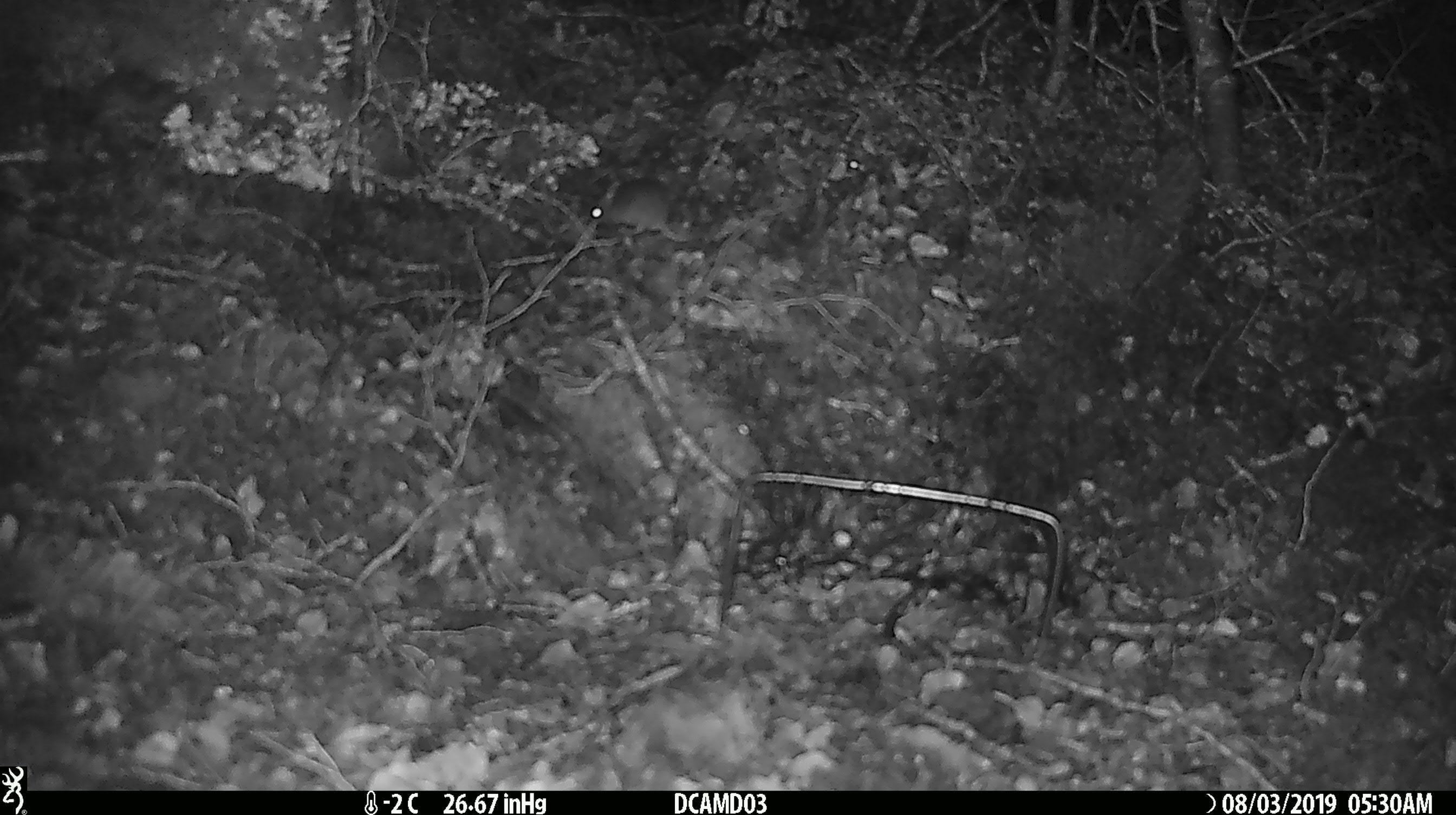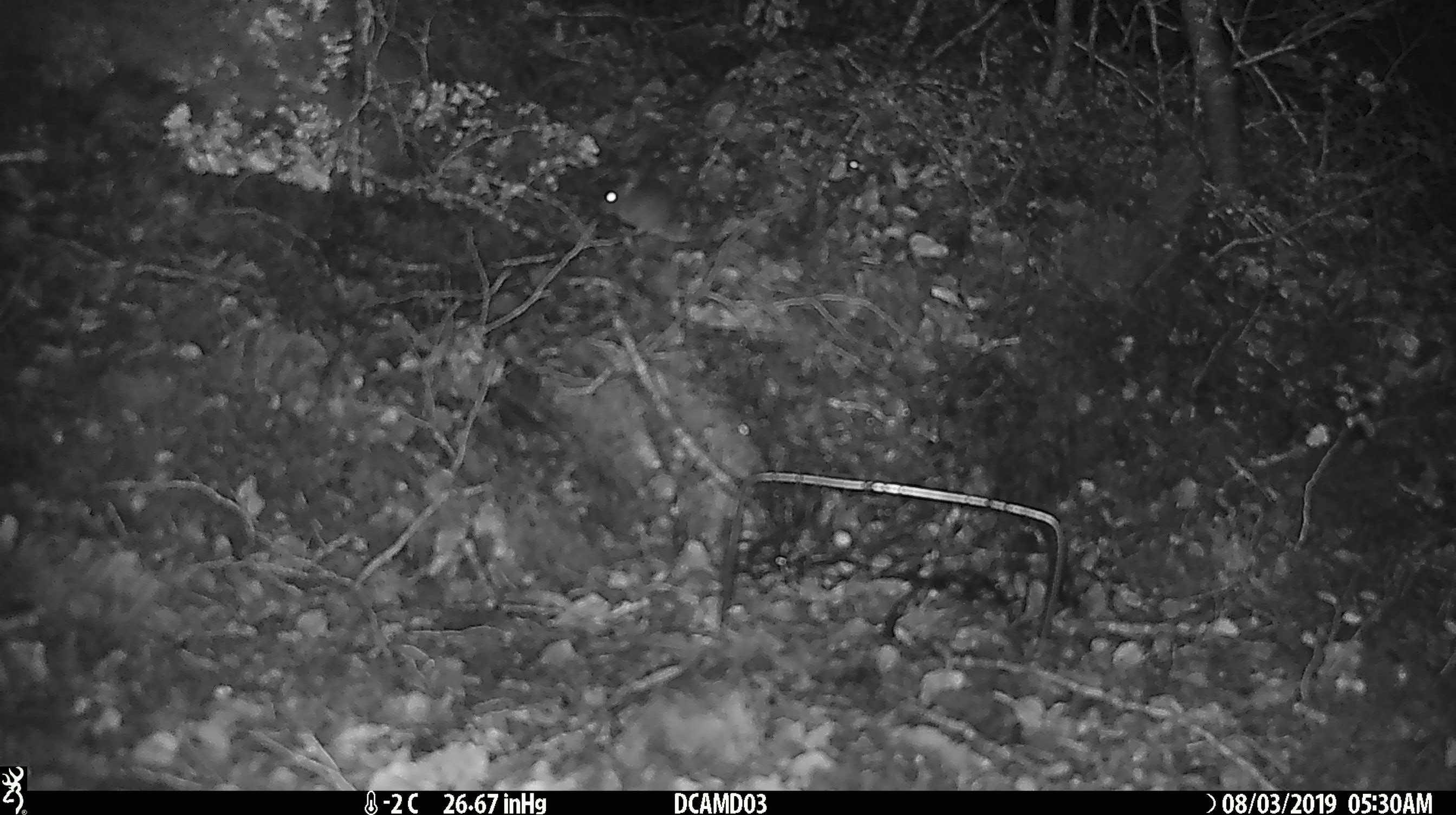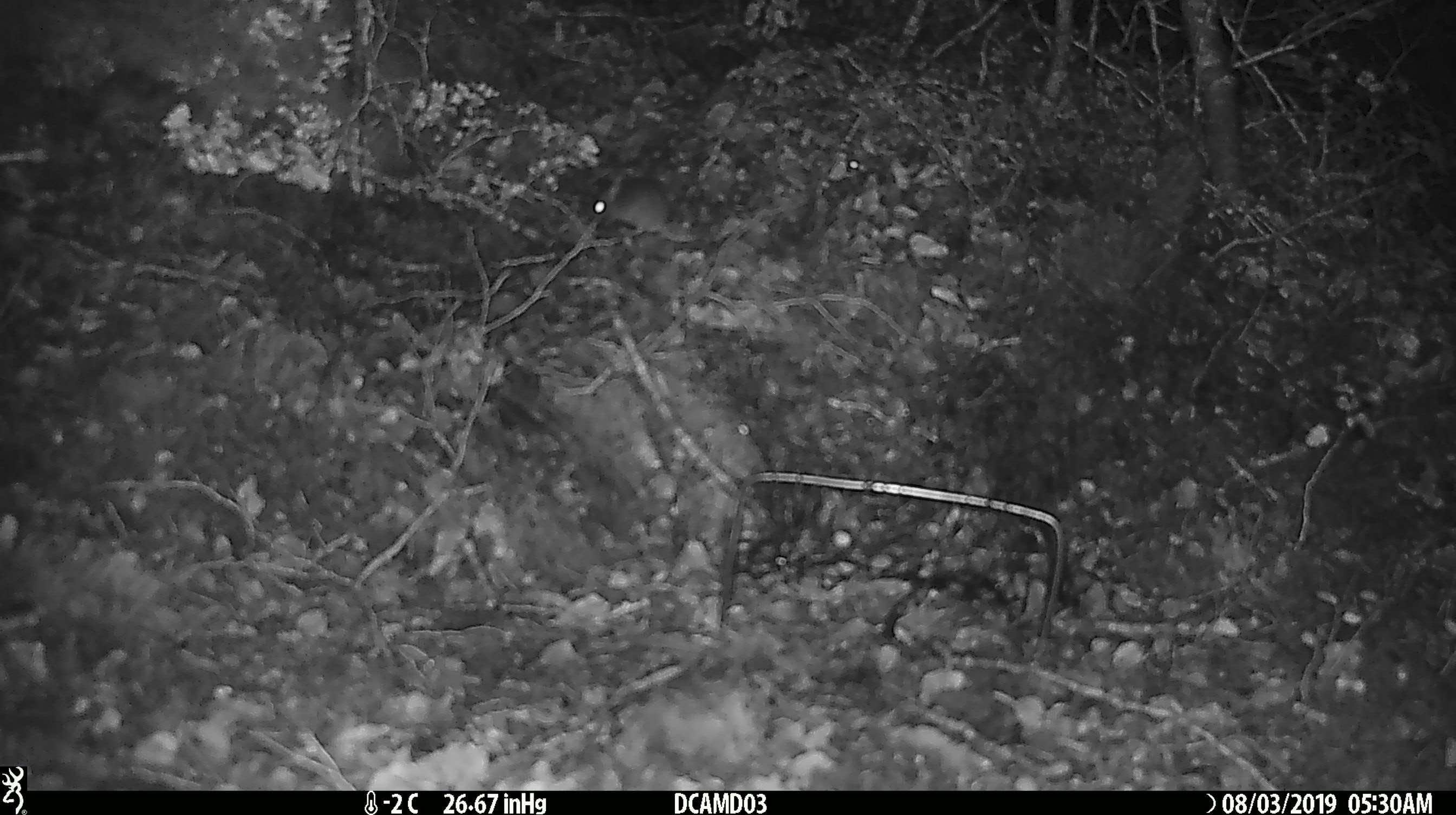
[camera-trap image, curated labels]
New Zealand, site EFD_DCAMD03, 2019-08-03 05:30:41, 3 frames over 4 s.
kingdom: Animalia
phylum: Chordata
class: Mammalia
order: Rodentia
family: Muridae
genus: Mus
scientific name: Mus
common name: mouse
Mouse (Mus).